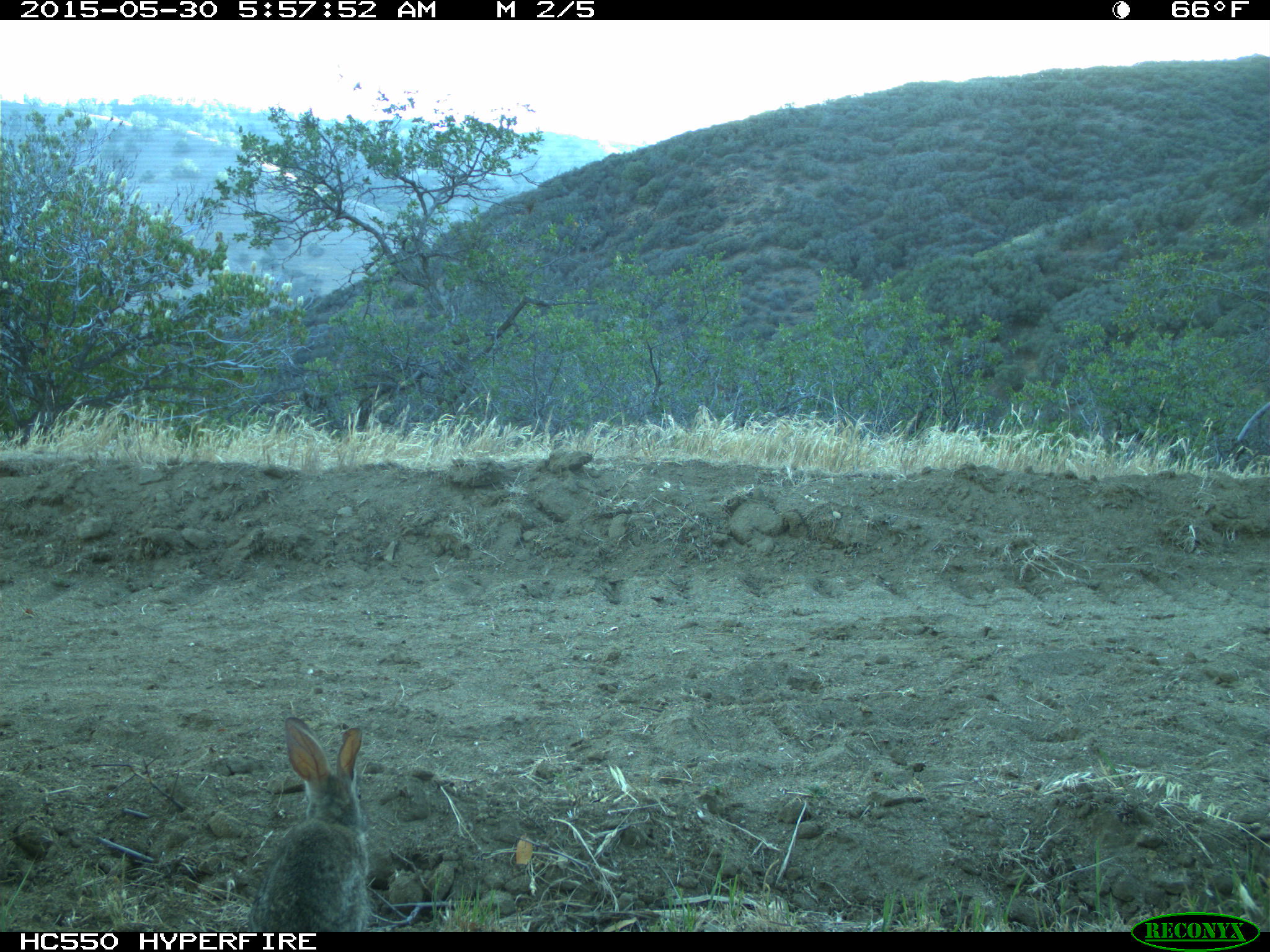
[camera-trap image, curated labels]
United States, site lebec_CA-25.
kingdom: Animalia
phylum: Chordata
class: Mammalia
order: Lagomorpha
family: Leporidae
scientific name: Leporidae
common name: rabbits and hares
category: unidentified rabbit